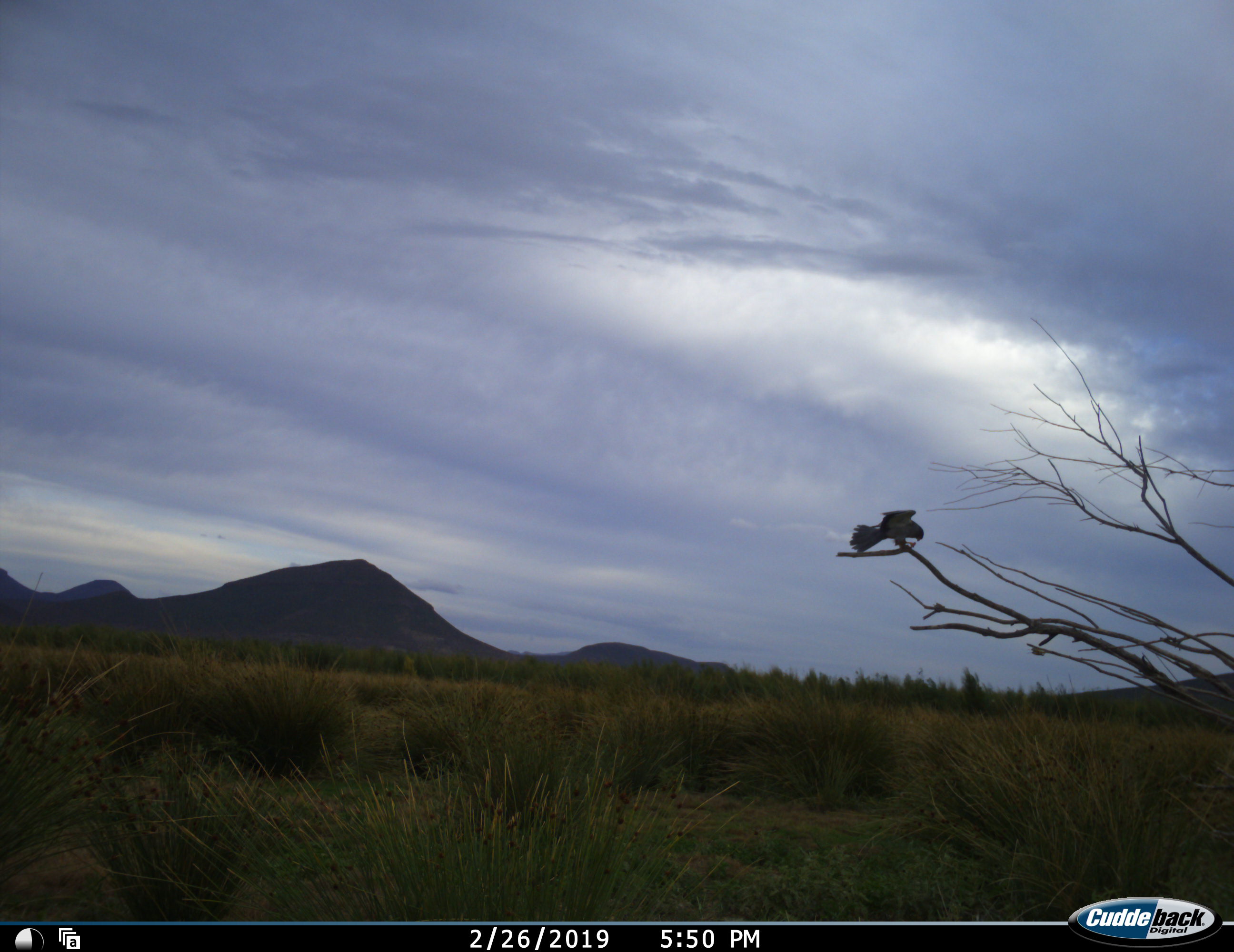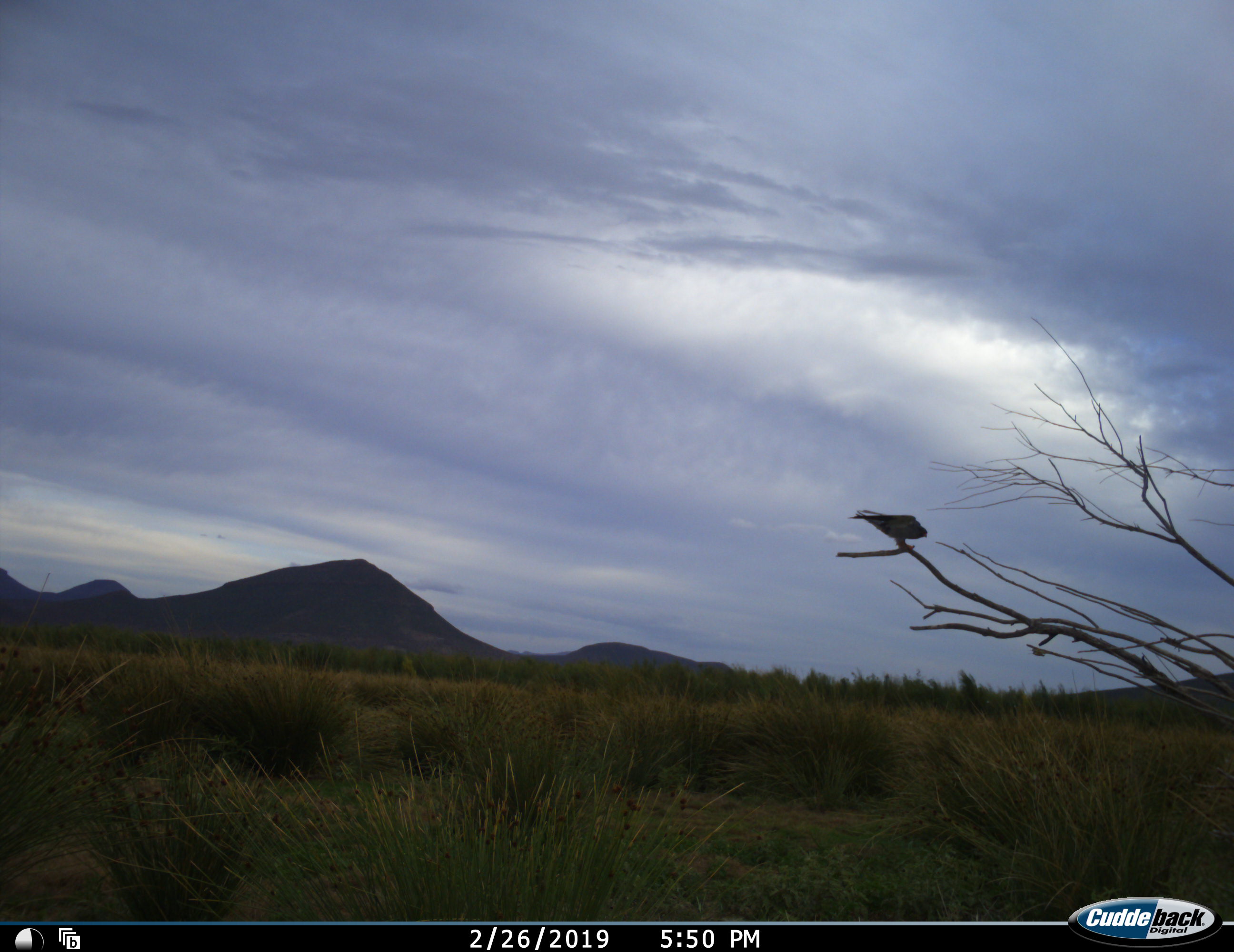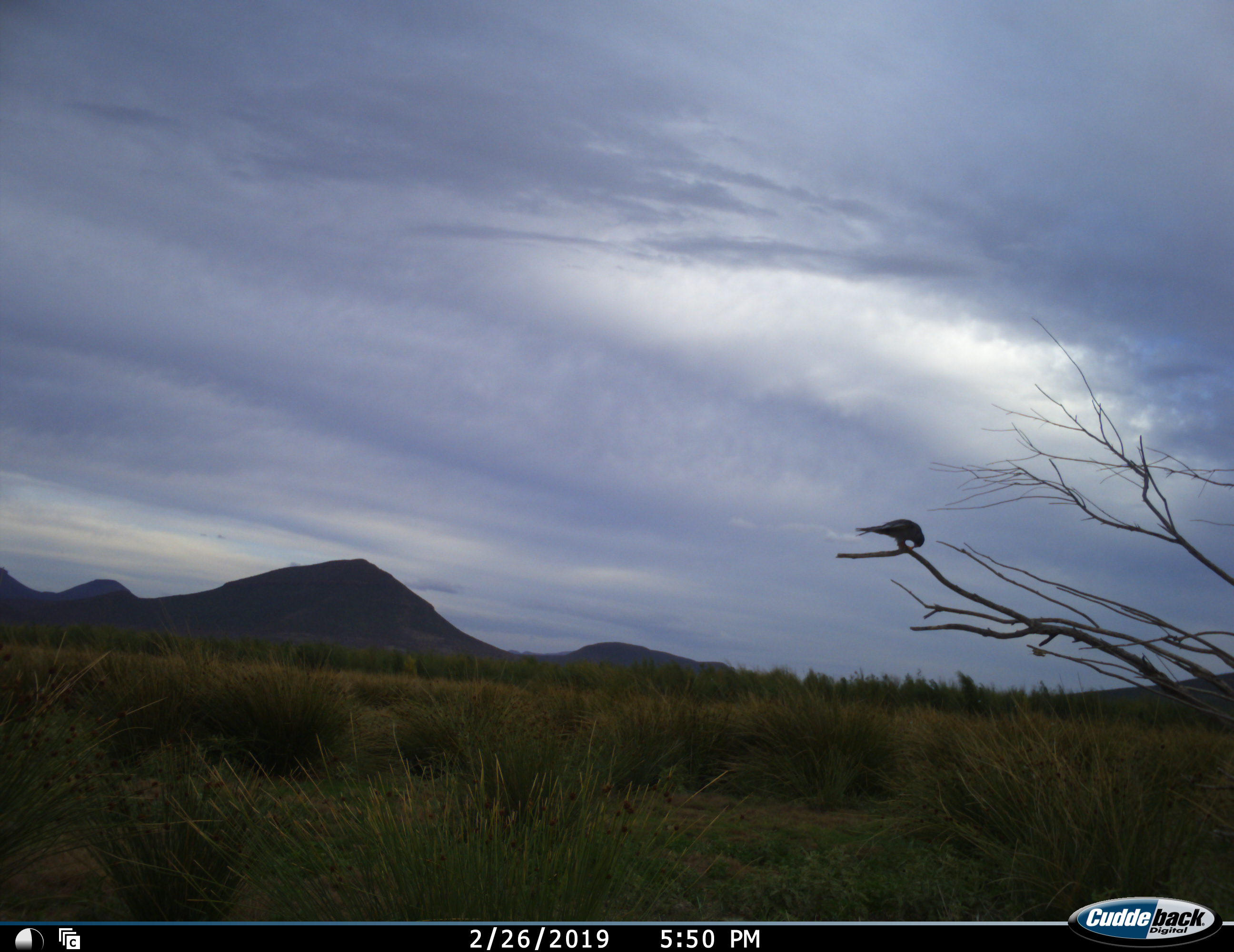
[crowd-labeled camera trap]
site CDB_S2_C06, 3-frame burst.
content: unidentified animal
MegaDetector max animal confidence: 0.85